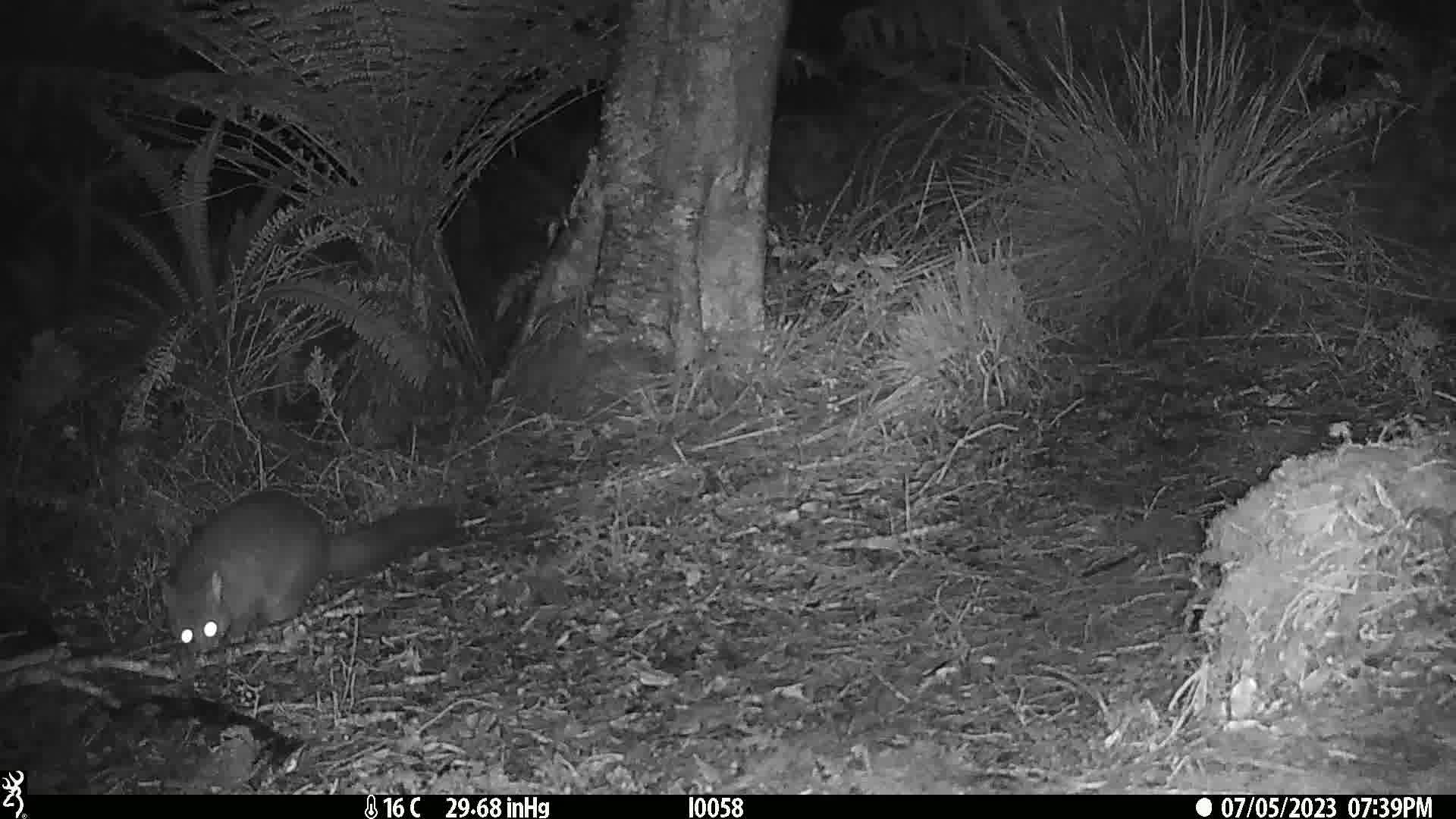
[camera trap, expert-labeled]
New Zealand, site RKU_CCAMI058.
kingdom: Animalia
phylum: Chordata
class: Mammalia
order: Diprotodontia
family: Phalangeridae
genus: Trichosurus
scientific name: Trichosurus vulpecula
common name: common brushtail possum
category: possum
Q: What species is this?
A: Possum (common brushtail possum) (Trichosurus vulpecula).